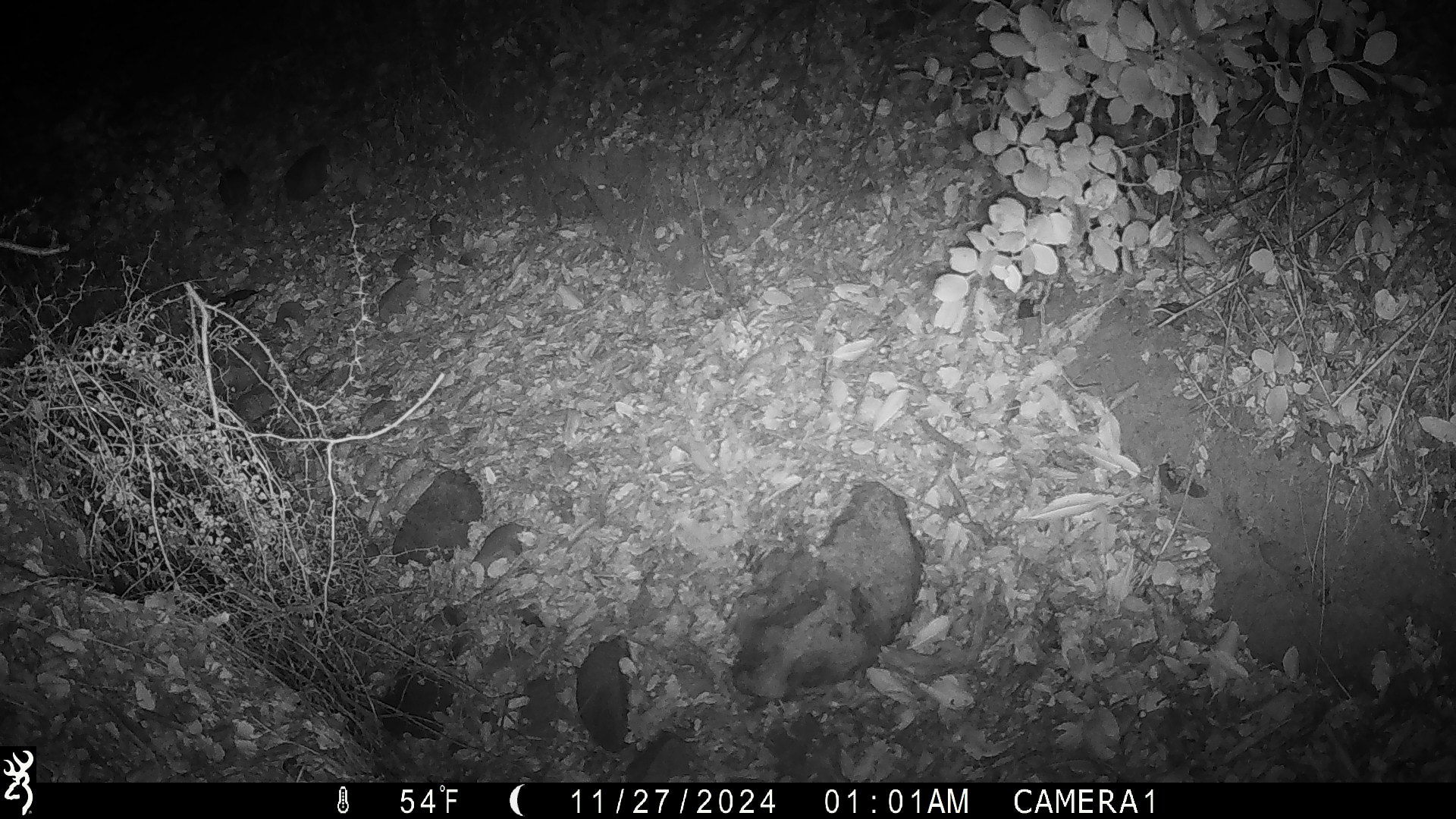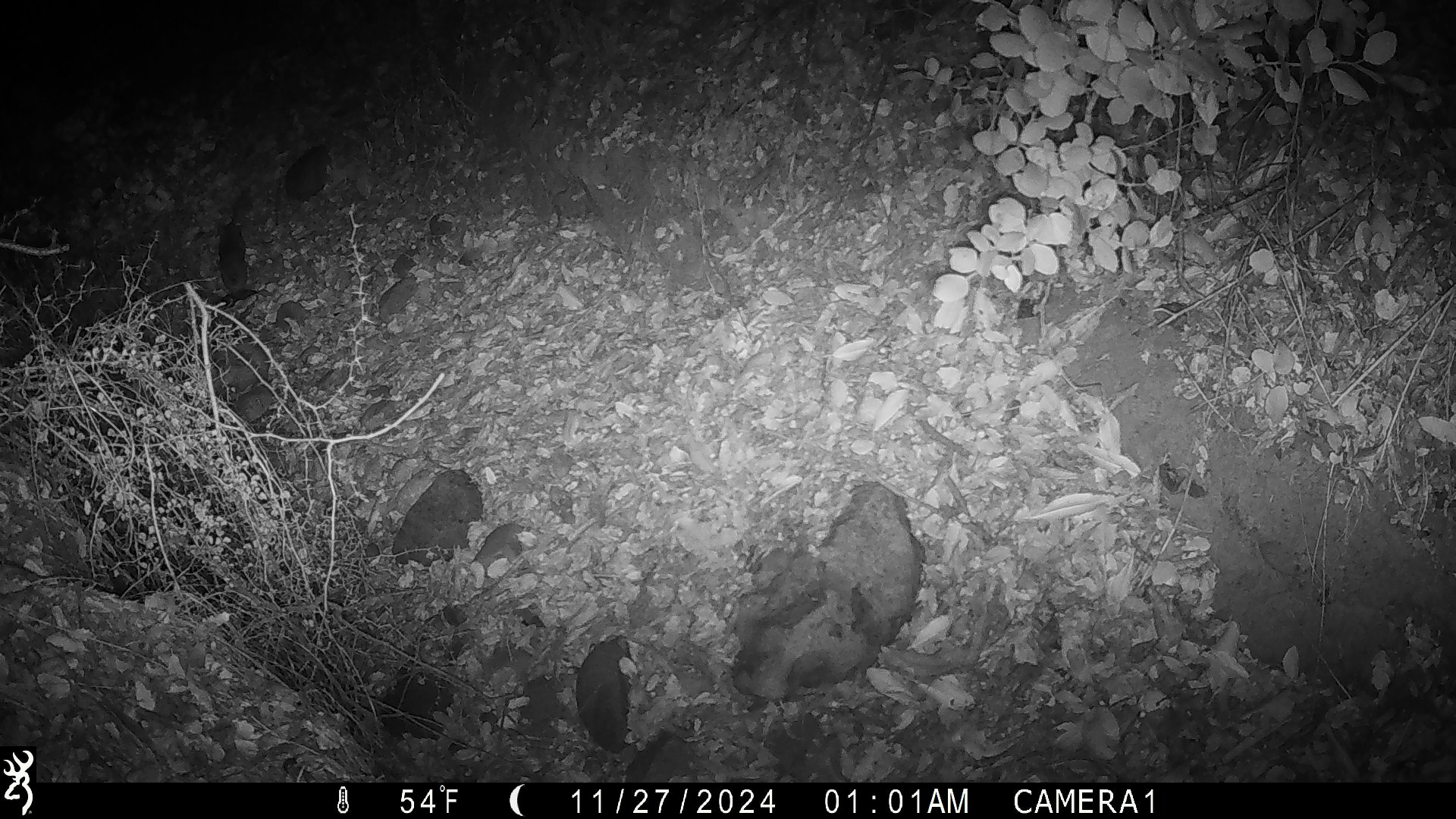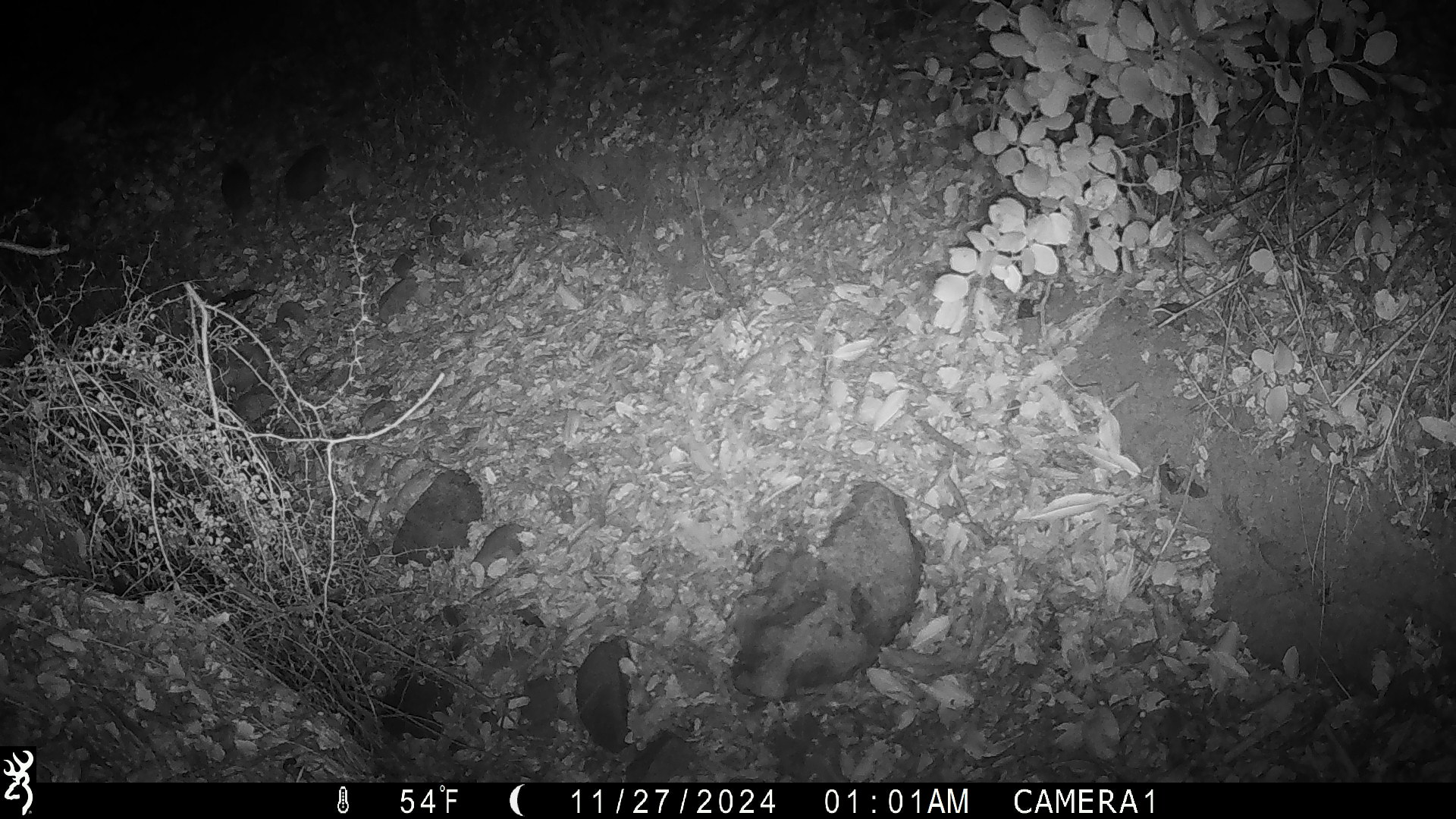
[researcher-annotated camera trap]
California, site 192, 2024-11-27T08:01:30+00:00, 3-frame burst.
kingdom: Animalia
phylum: Chordata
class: Mammalia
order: Rodentia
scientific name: Rodentia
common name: mouse or rat